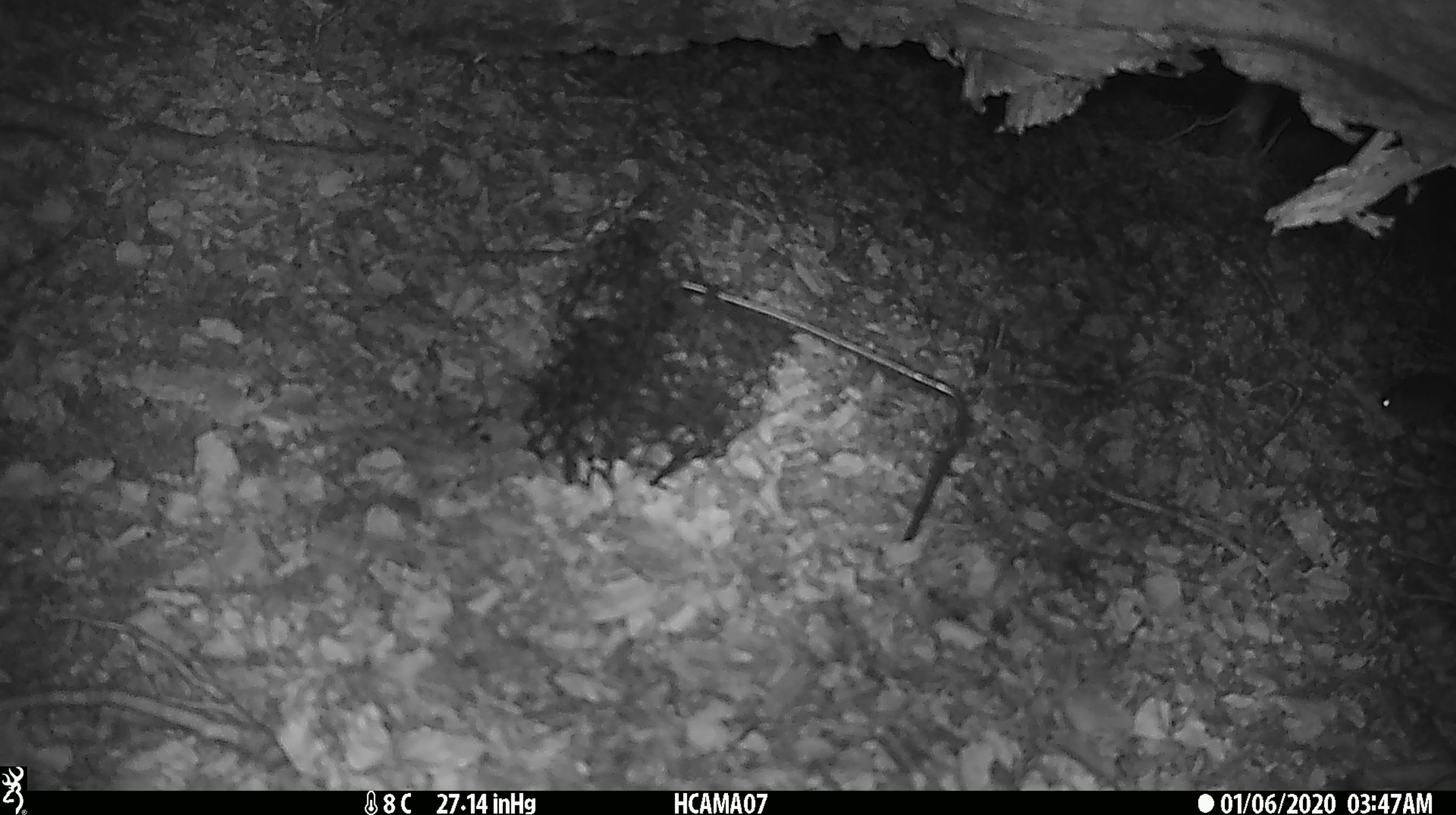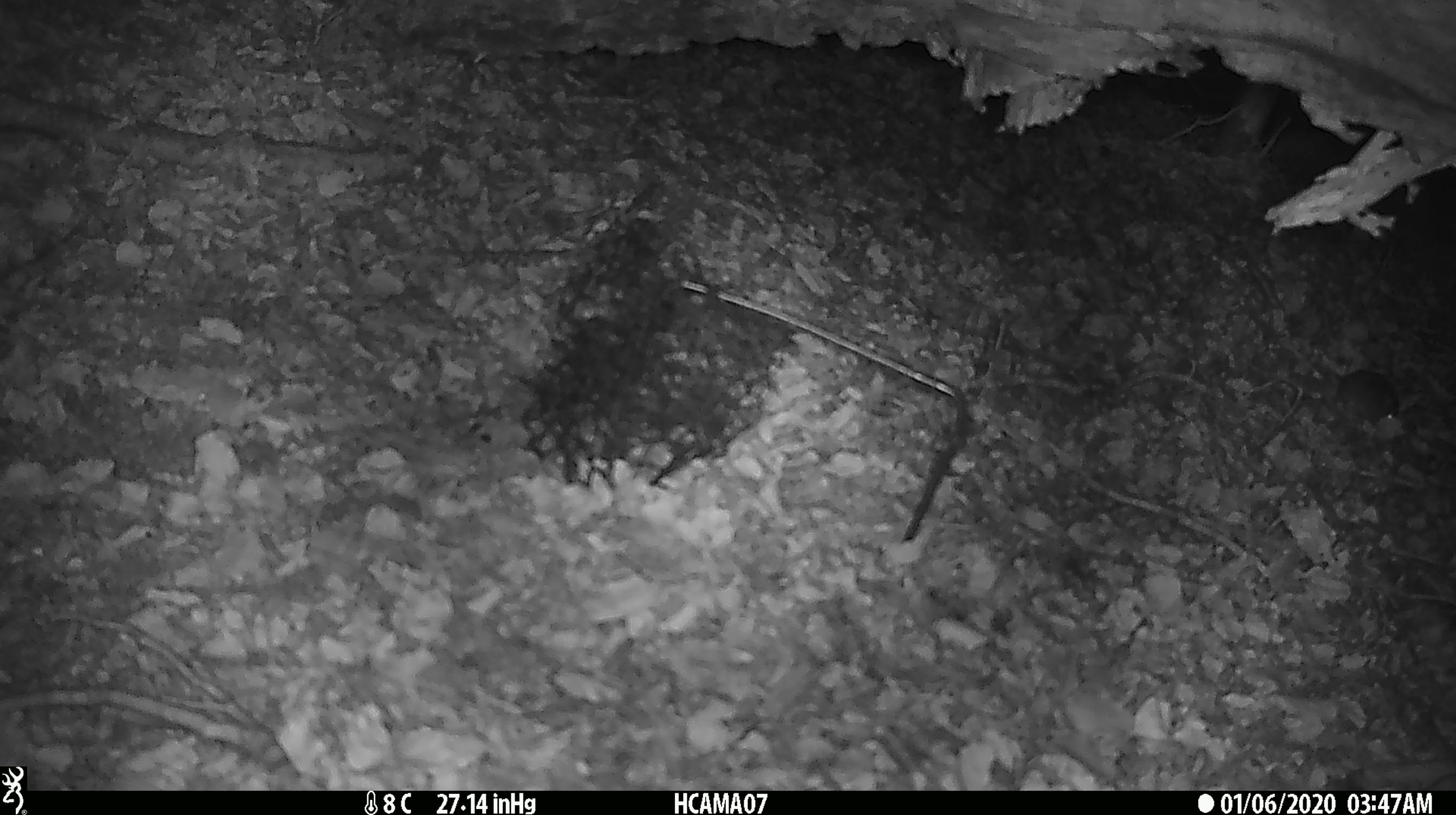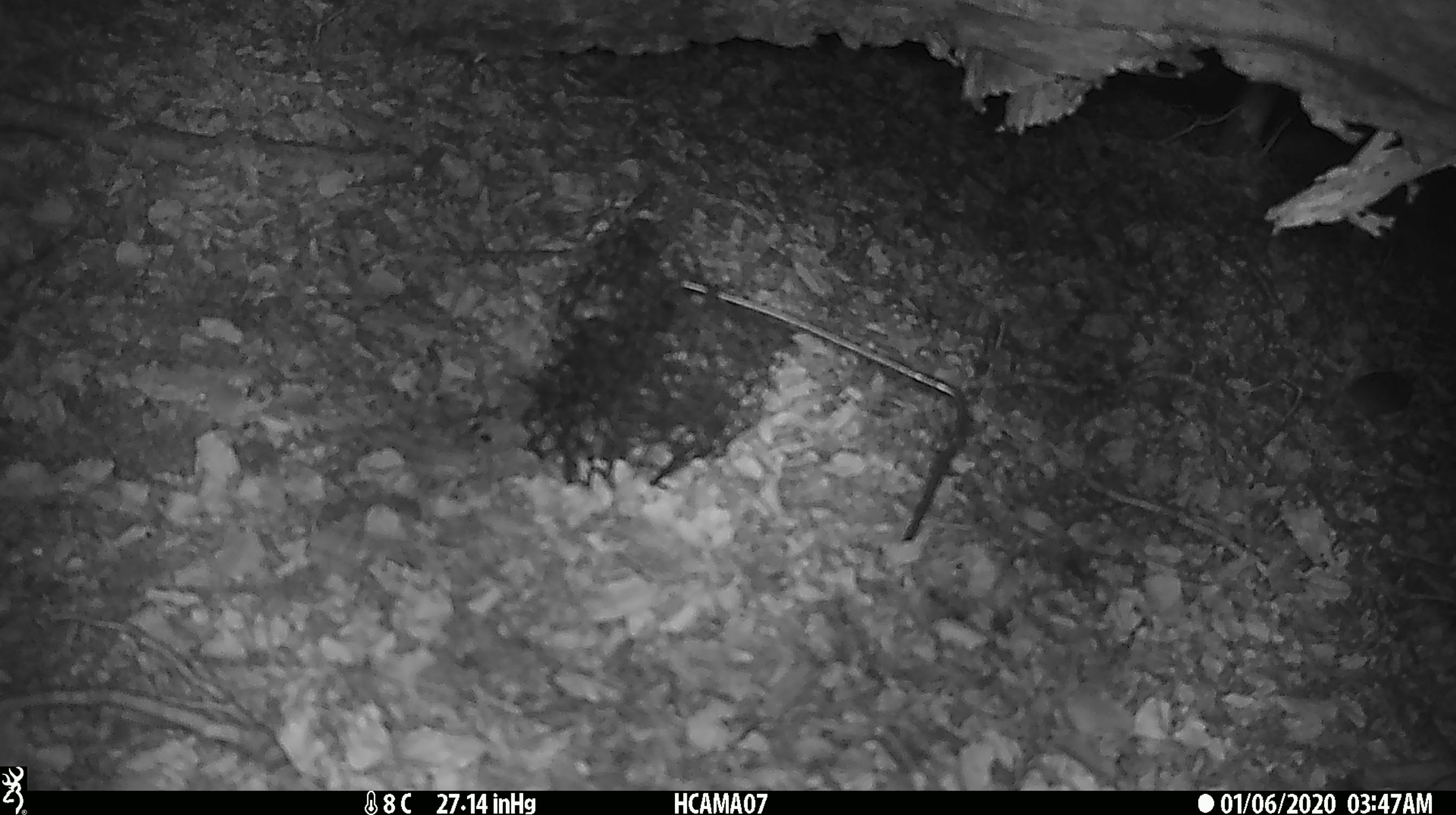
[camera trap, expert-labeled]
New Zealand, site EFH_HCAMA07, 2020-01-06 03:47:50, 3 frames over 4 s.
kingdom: Animalia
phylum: Chordata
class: Mammalia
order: Rodentia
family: Muridae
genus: Mus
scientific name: Mus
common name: mouse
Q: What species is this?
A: Mouse (Mus).